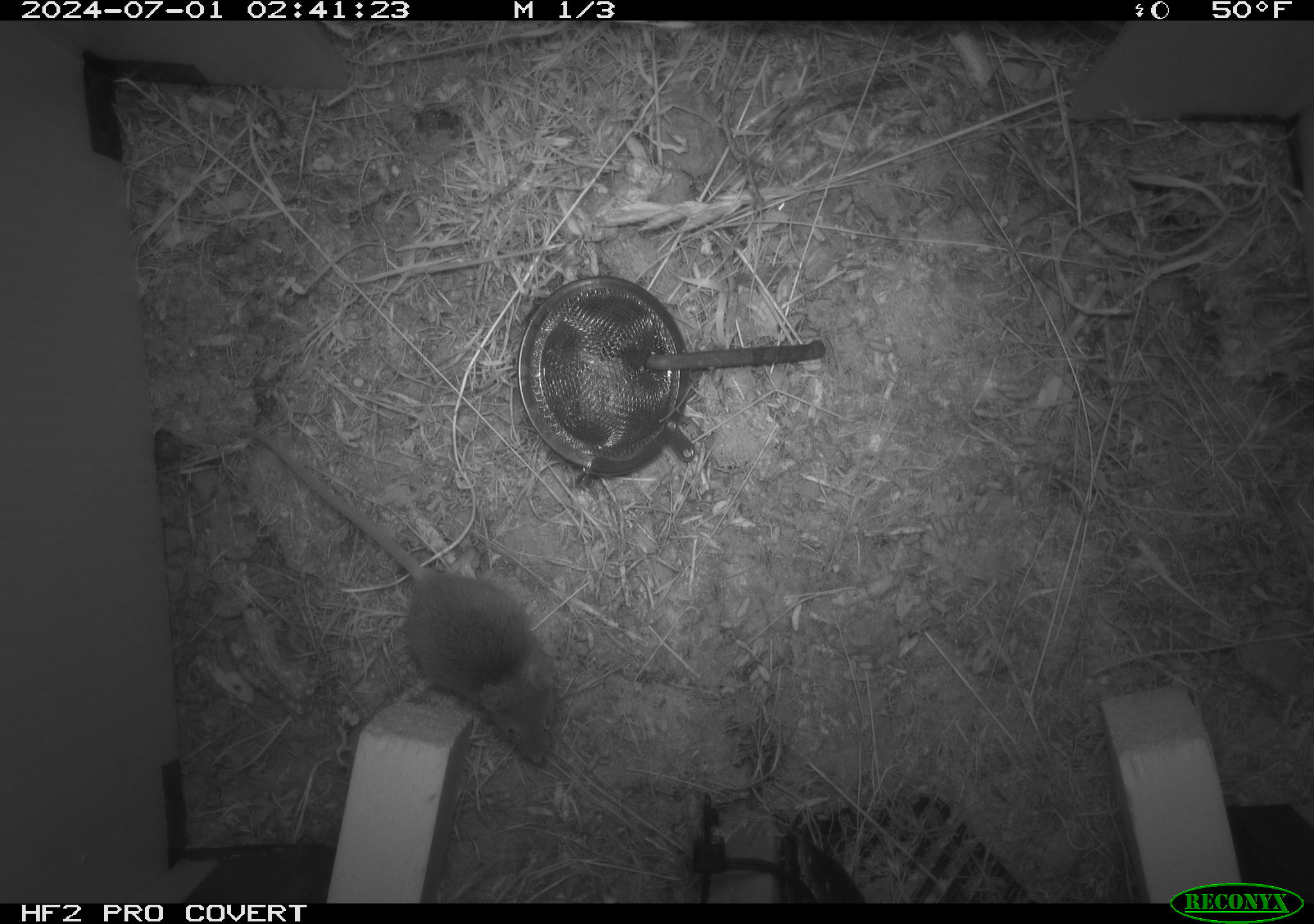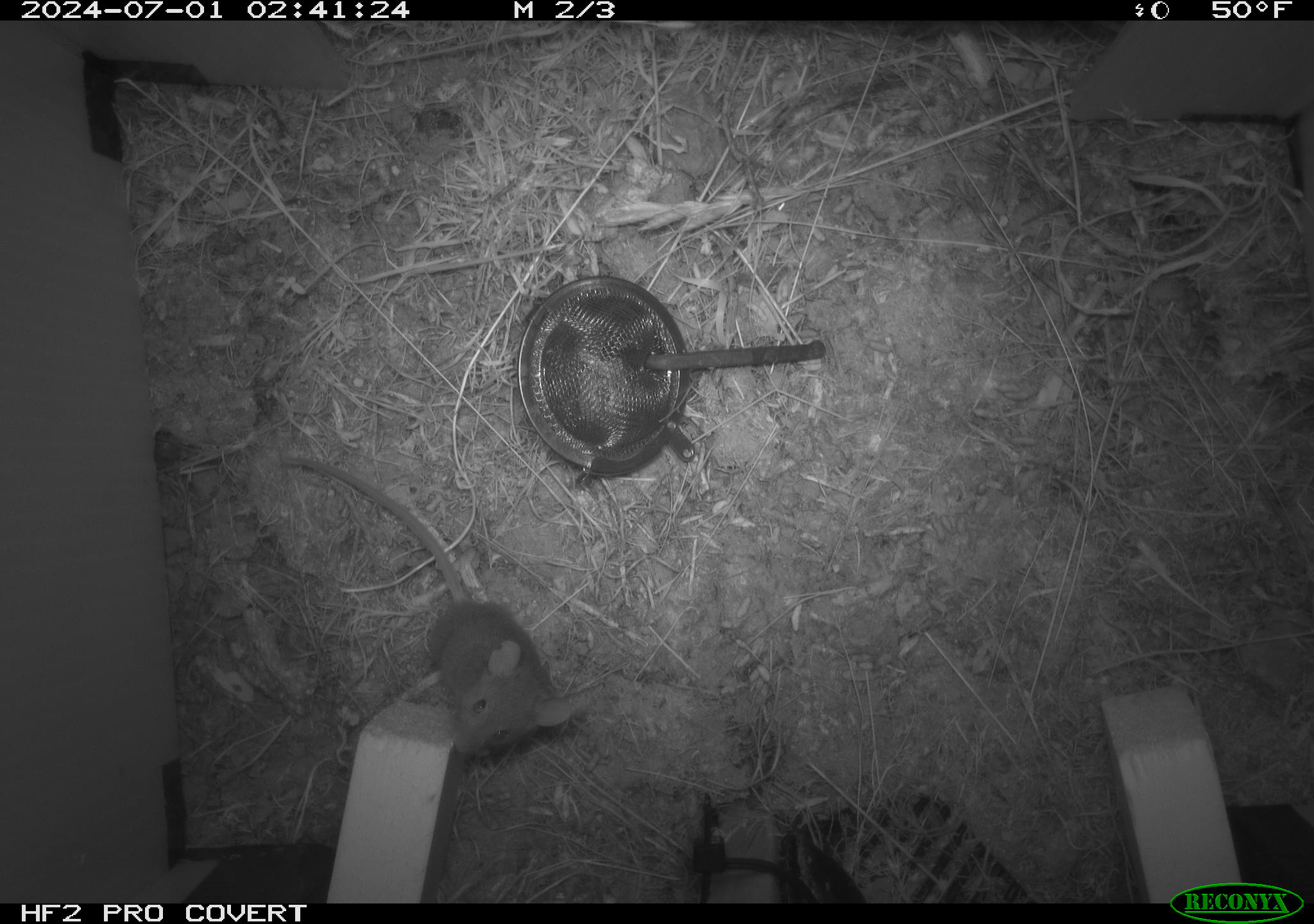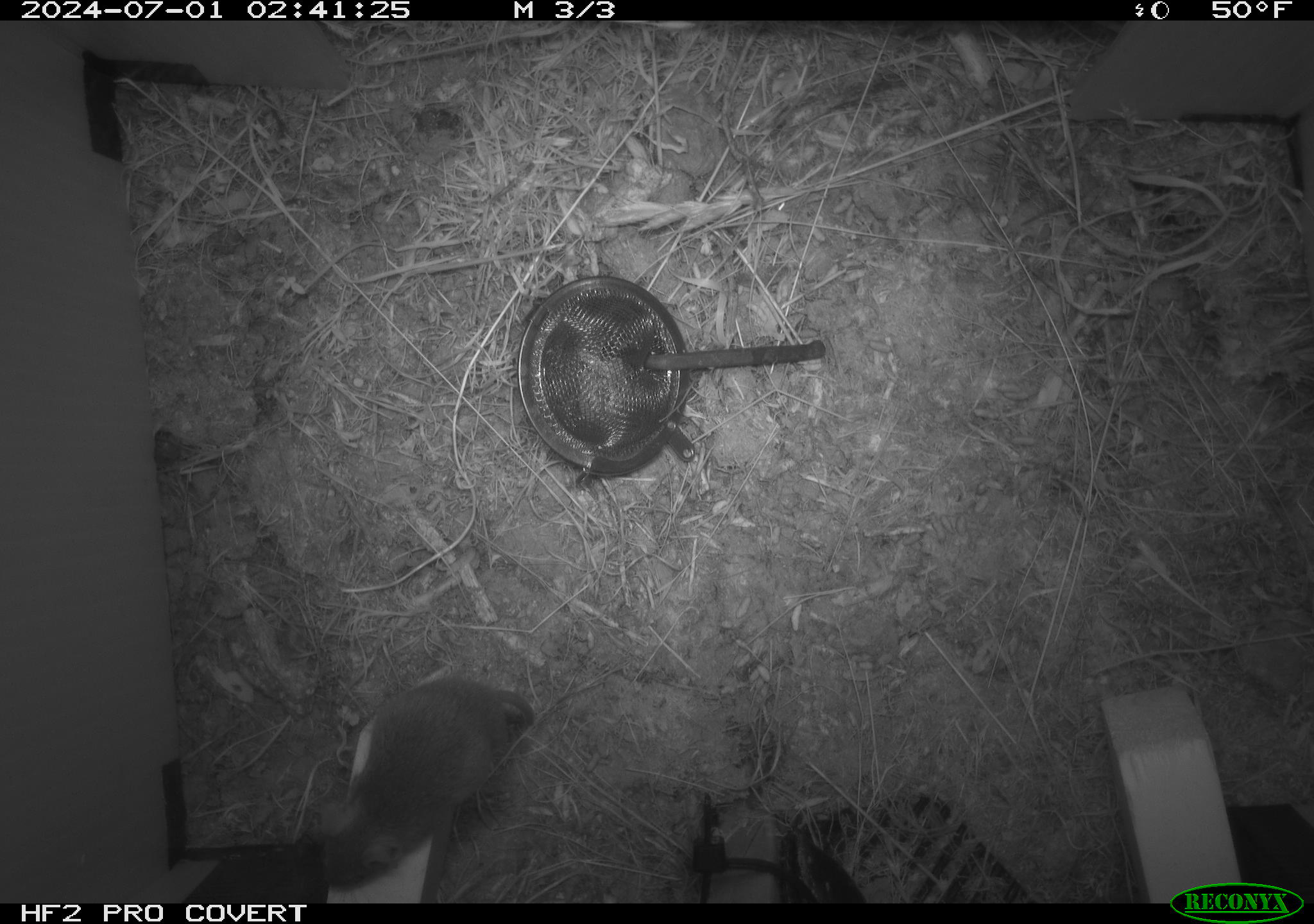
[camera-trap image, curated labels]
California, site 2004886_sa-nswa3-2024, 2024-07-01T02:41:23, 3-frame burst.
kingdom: Animalia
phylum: Chordata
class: Mammalia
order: Rodentia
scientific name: Rodentia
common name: rodent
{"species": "rodent (Rodentia)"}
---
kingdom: Animalia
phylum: Chordata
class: Mammalia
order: Rodentia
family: Cricetidae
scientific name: Arvicolinae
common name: voles, lemmings, and muskrats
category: arvicolinae subfamily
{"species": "arvicolinae subfamily (voles, lemmings, and muskrats) (Arvicolinae)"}